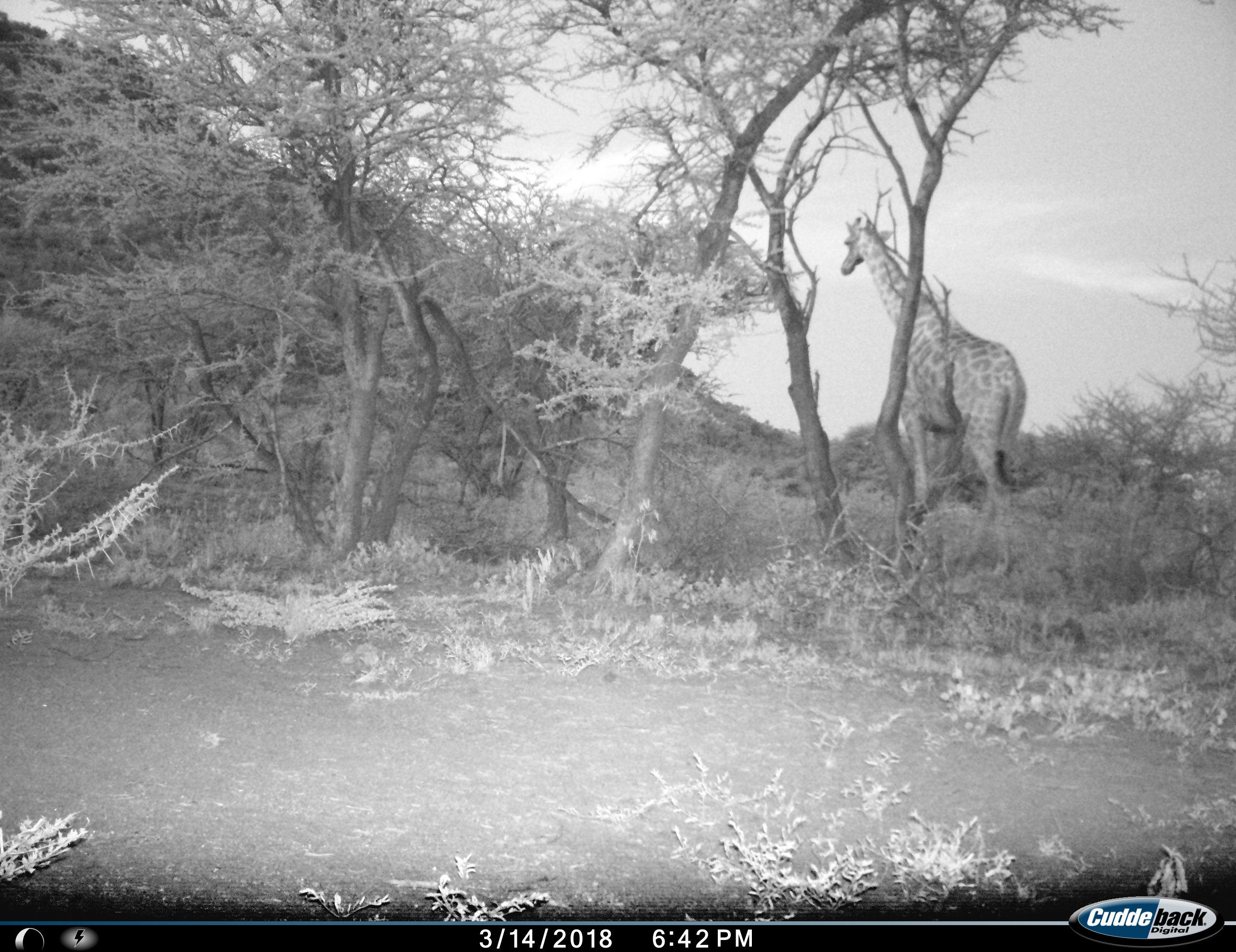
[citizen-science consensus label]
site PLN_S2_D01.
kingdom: Animalia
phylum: Chordata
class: Mammalia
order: Artiodactyla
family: Giraffidae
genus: Giraffa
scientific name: Giraffa camelopardalis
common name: giraffe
Giraffe (Giraffa camelopardalis), count 1. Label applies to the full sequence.